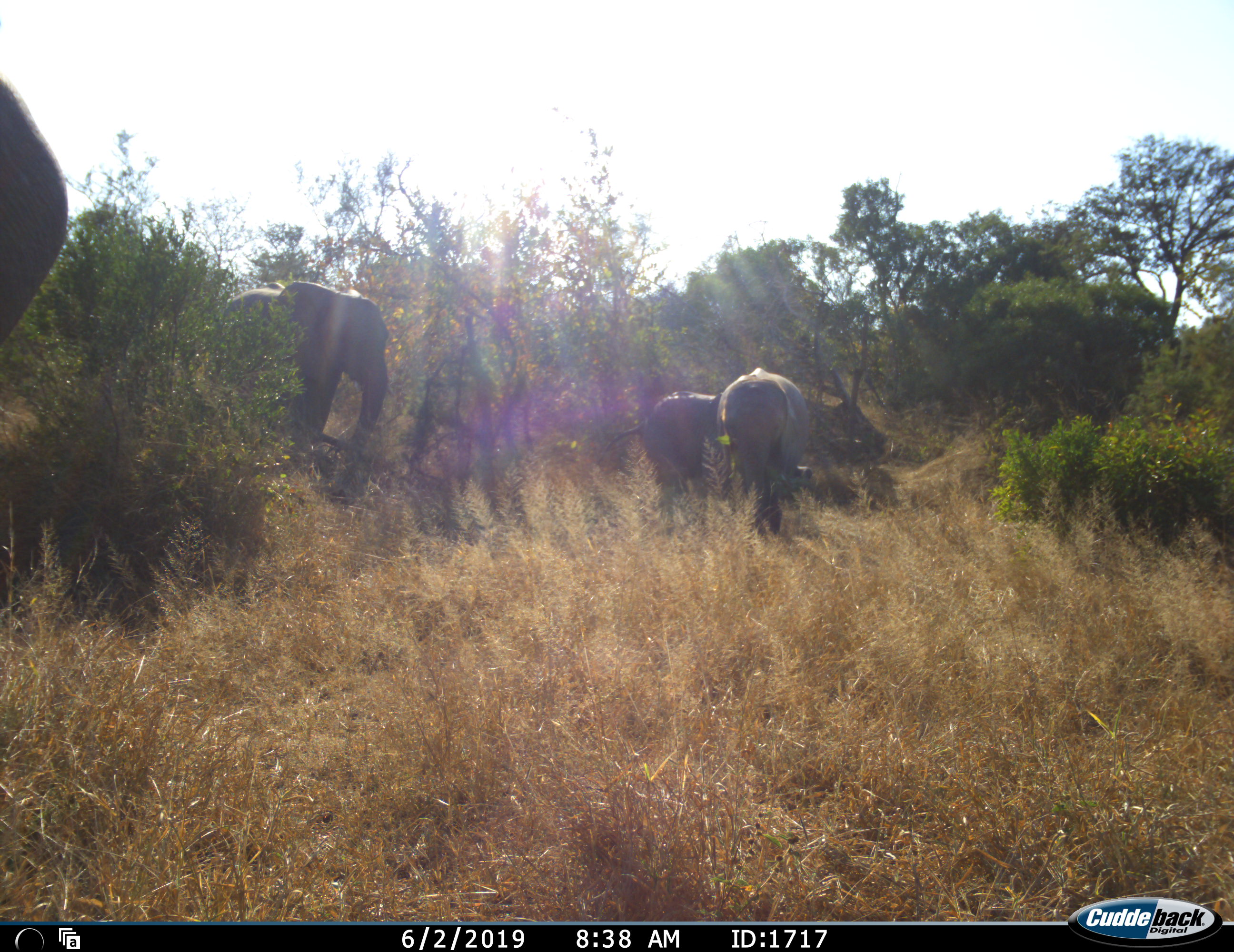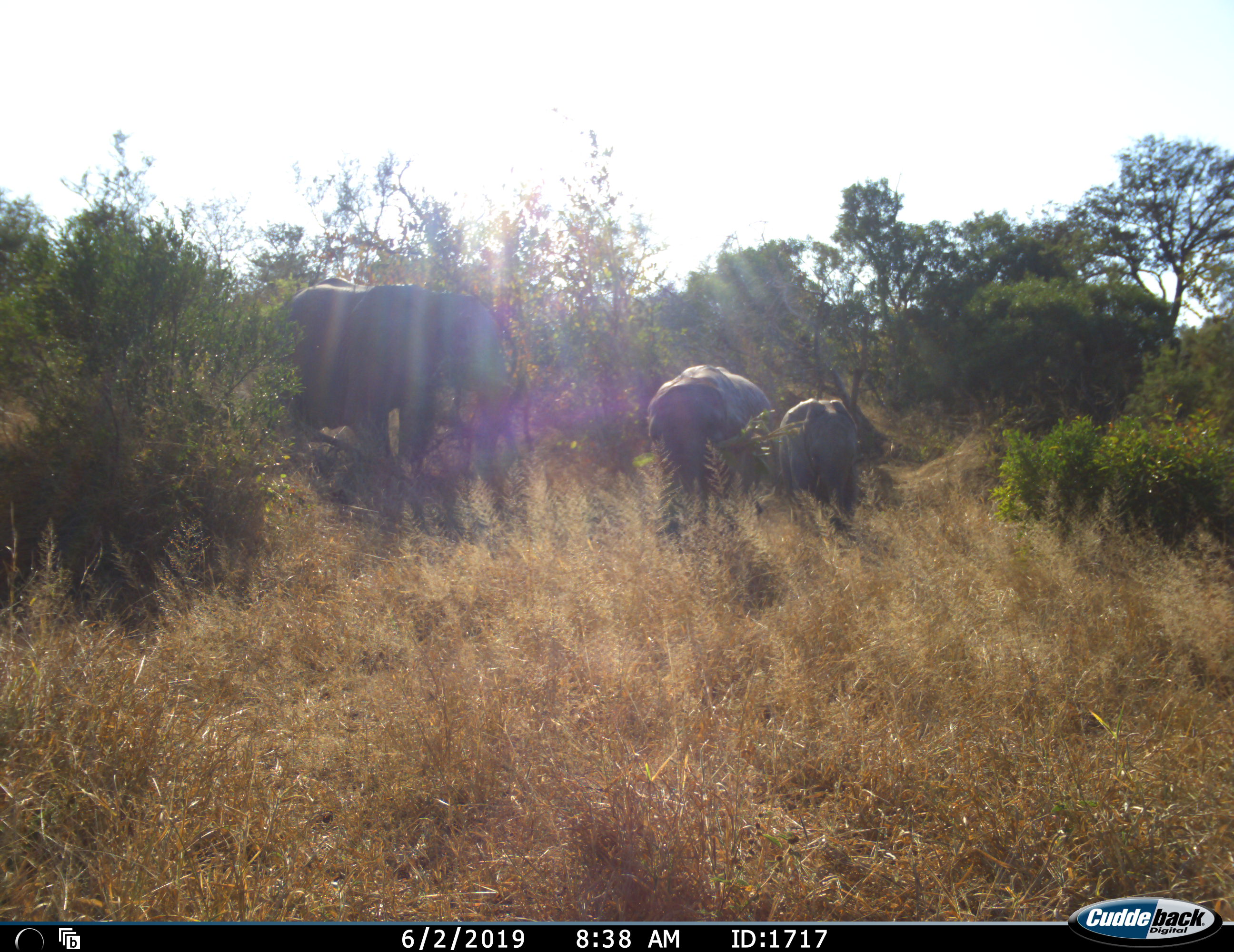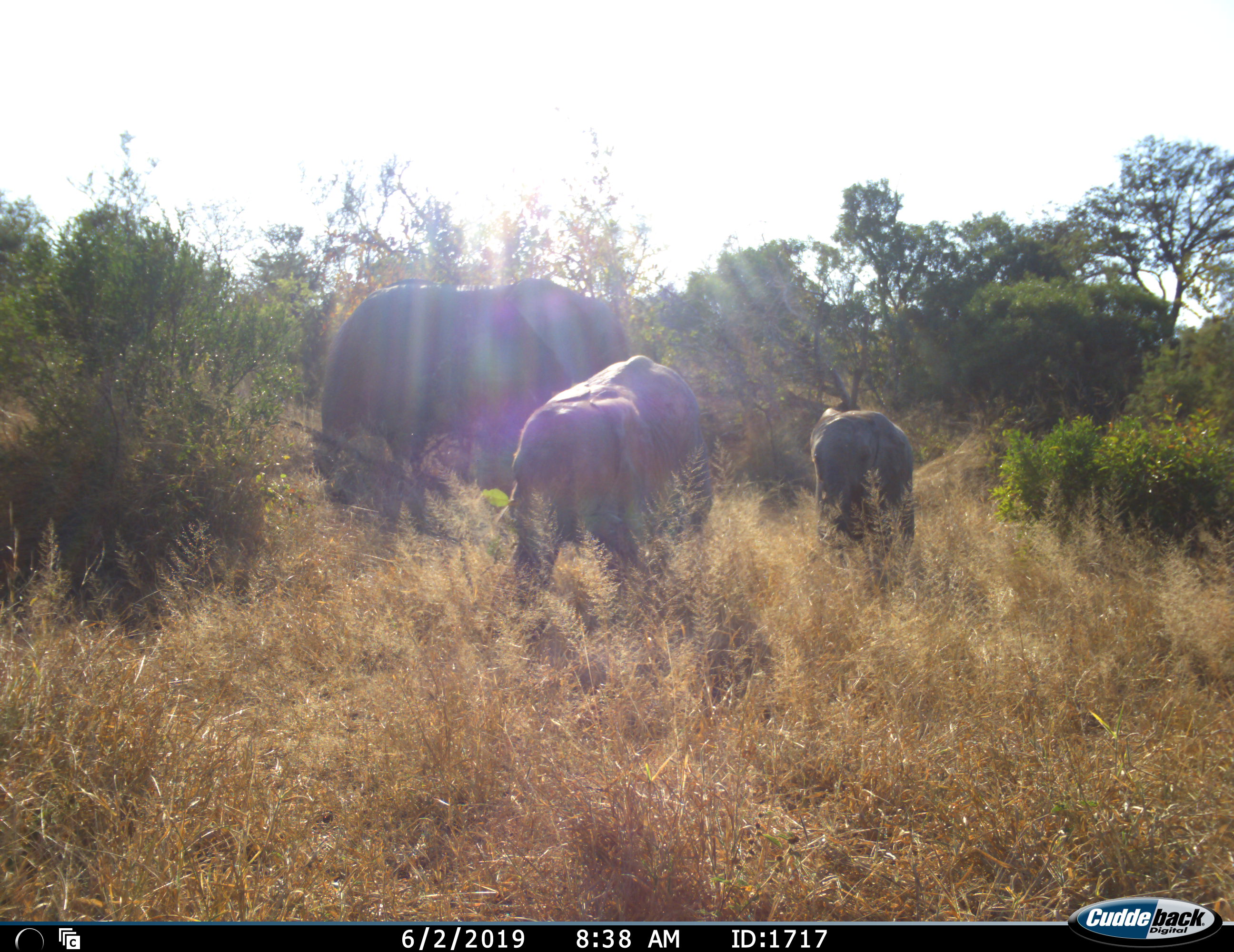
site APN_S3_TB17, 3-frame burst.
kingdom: Animalia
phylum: Chordata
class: Mammalia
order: Proboscidea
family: Elephantidae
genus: Loxodonta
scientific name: Loxodonta africana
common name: african bush elephant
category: elephant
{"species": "elephant (african bush elephant) (Loxodonta africana)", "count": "4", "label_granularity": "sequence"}